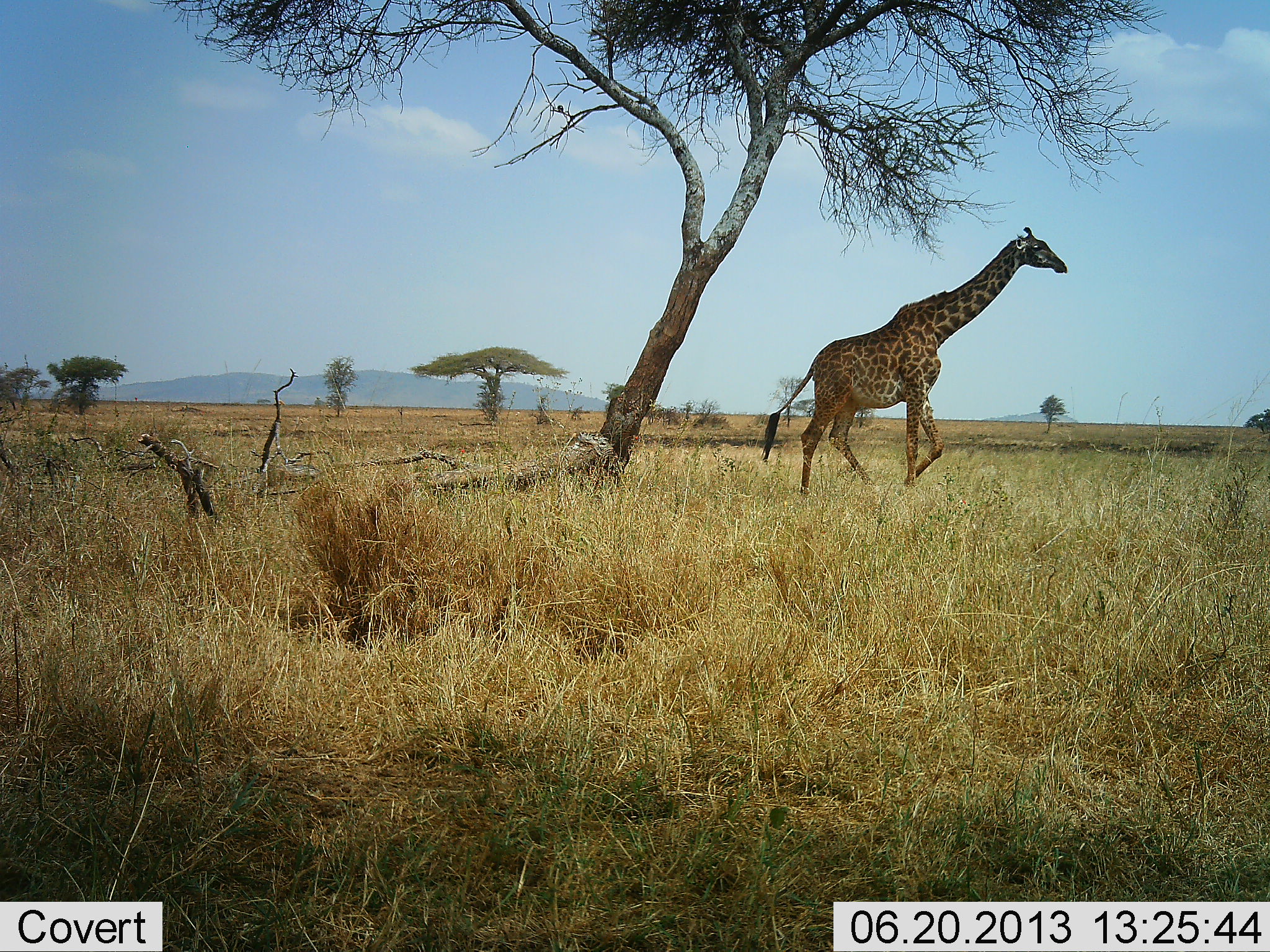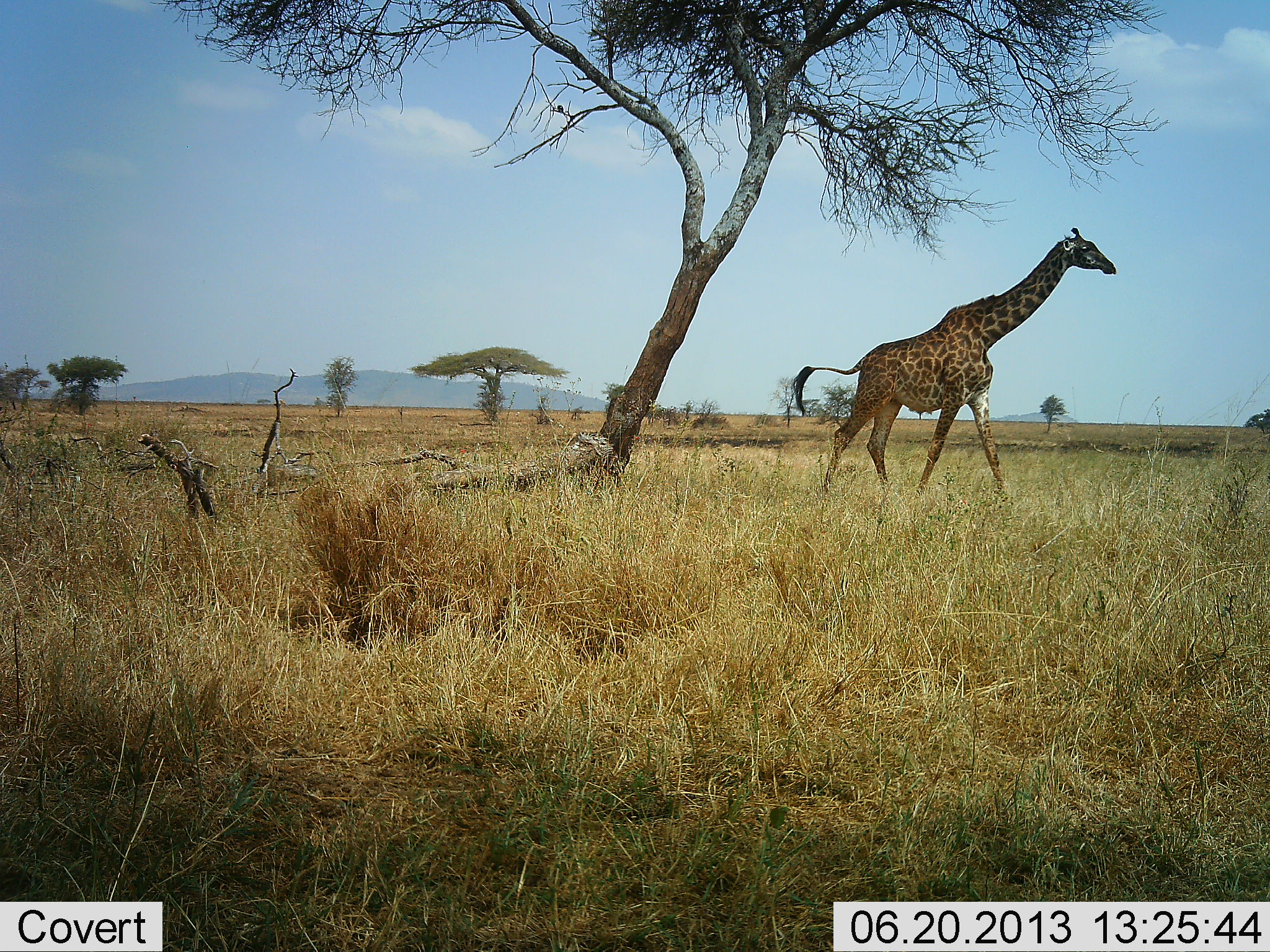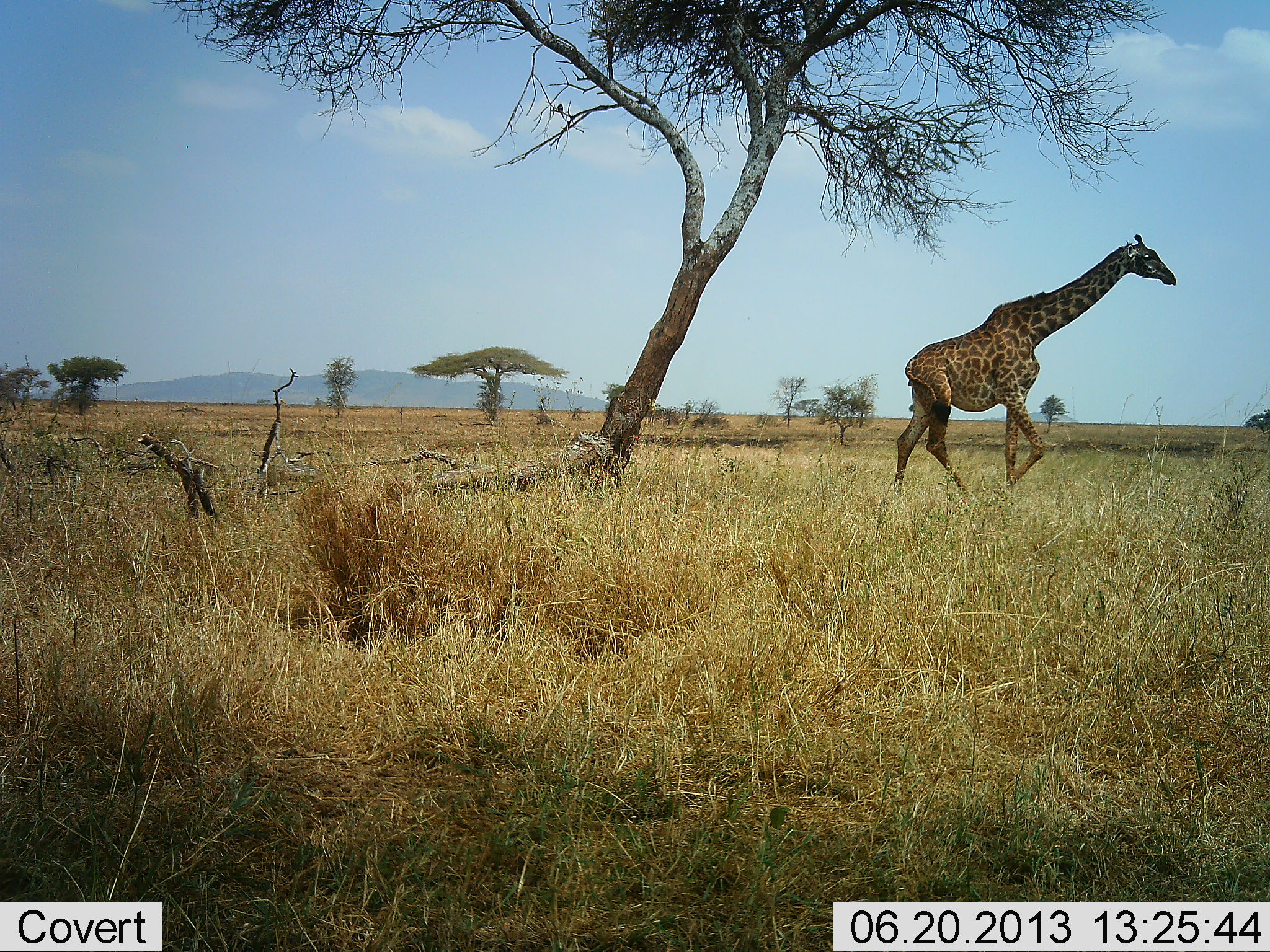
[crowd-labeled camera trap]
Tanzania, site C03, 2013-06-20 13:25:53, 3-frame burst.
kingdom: Animalia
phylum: Chordata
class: Mammalia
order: Artiodactyla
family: Giraffidae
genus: Giraffa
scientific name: Giraffa camelopardalis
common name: giraffe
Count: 1.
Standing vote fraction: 20%.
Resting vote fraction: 0%.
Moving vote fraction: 93%.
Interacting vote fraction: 0%.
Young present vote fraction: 0%.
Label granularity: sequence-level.